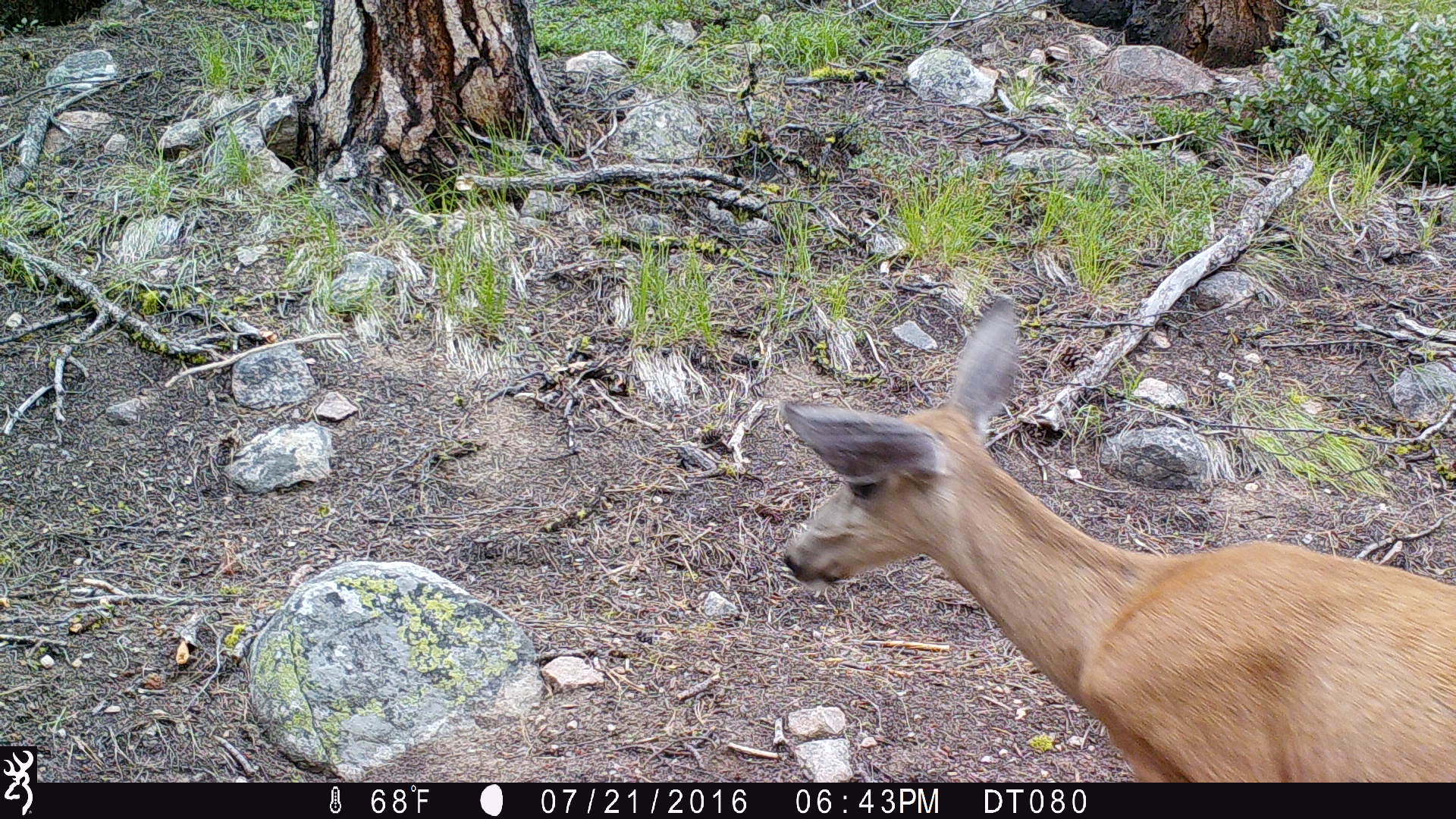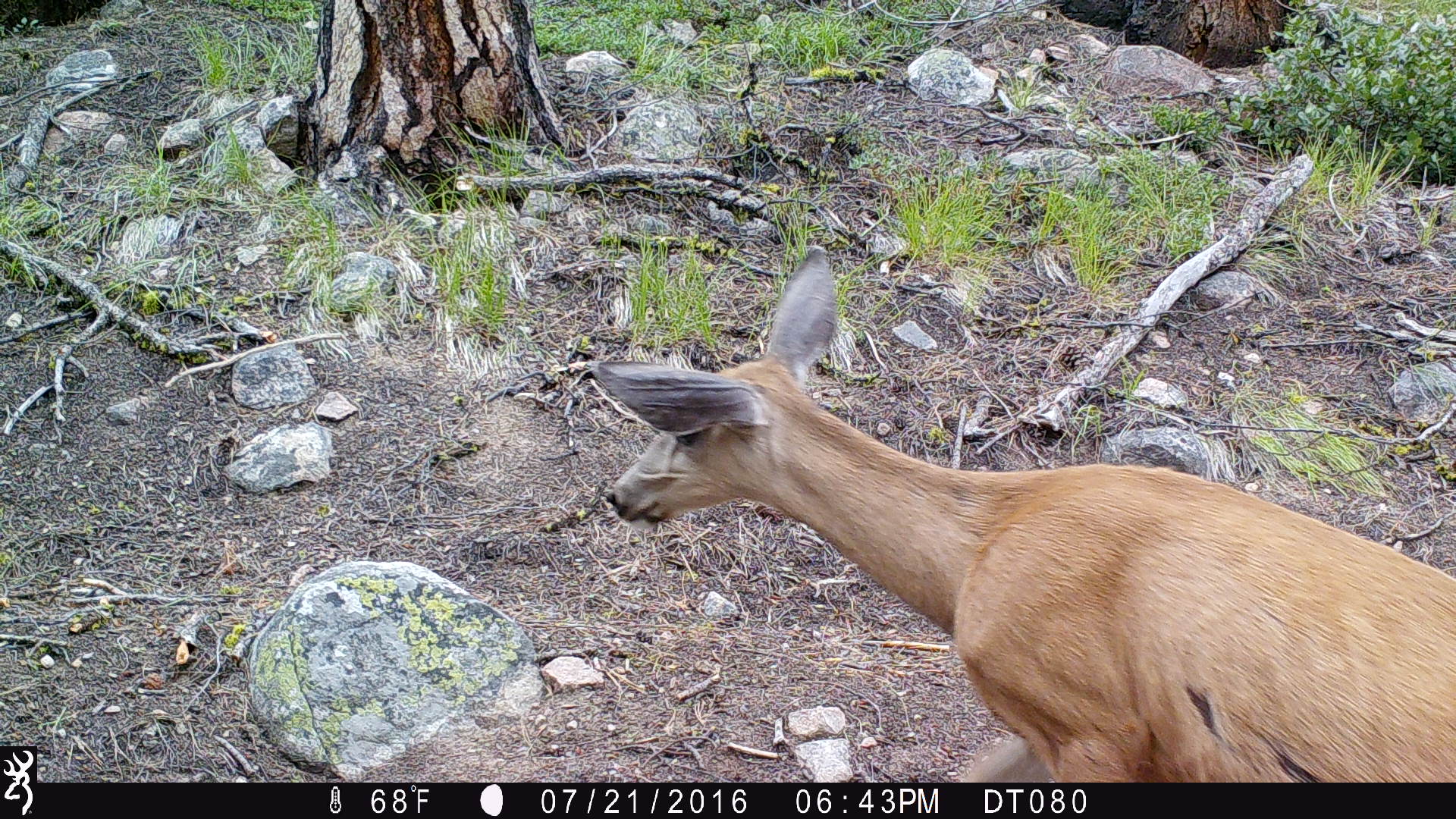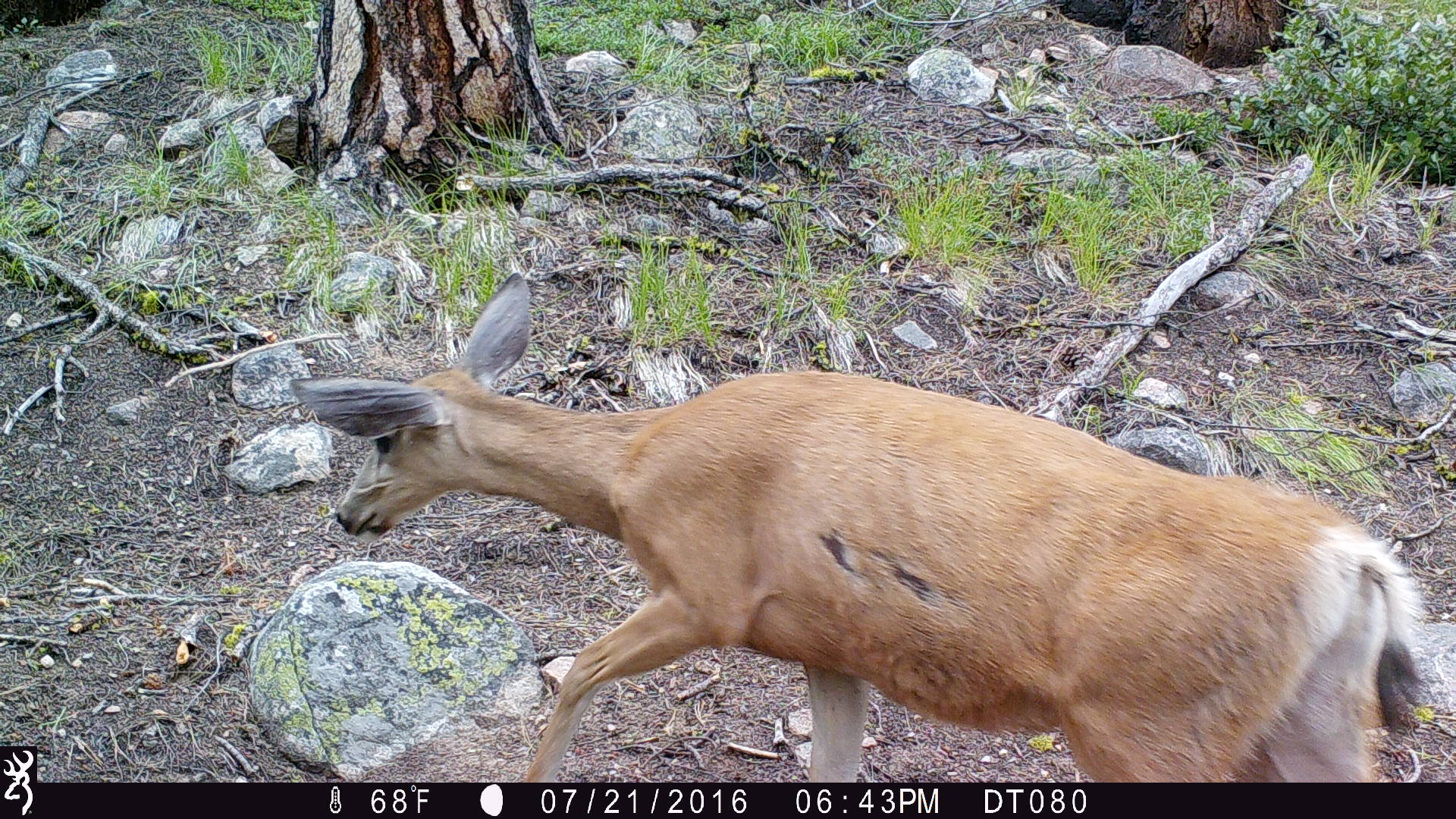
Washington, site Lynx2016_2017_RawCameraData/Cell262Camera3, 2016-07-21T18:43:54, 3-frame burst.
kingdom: Animalia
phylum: Chordata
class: Mammalia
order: Artiodactyla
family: Cervidae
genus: Odocoileus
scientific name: Odocoileus hemionus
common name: mule deer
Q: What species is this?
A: Odocoileus hemionus (mule deer).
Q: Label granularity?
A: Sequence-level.